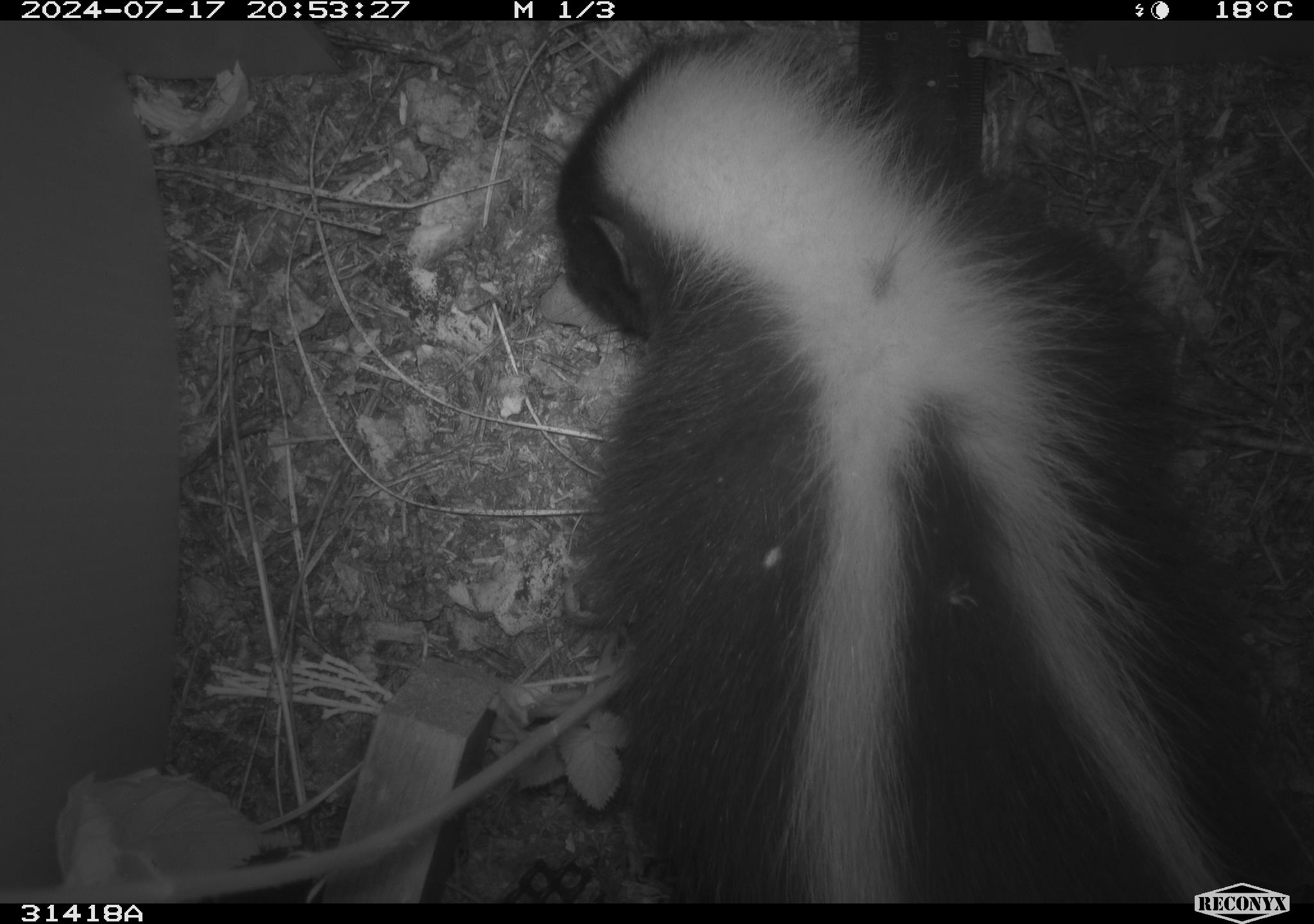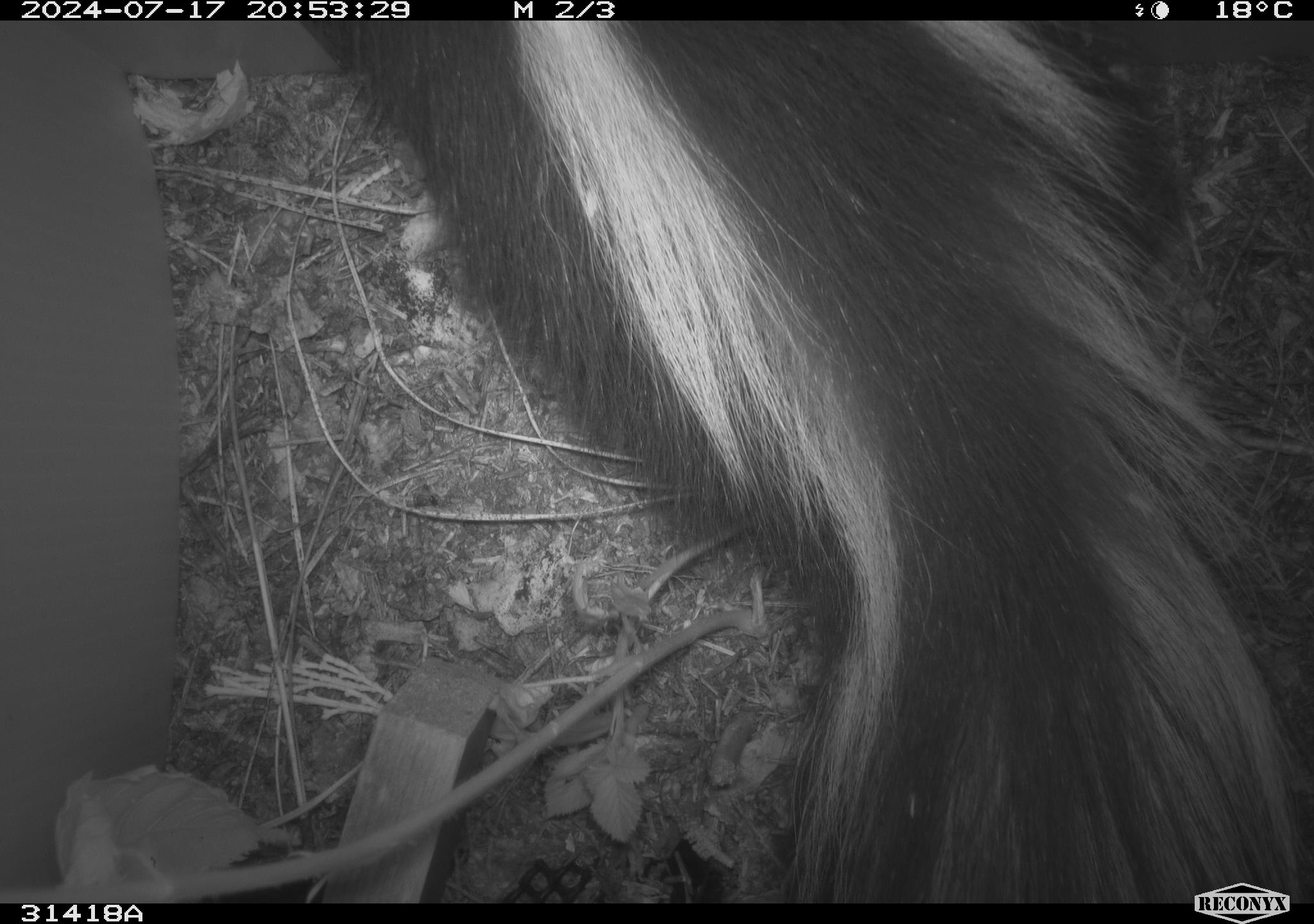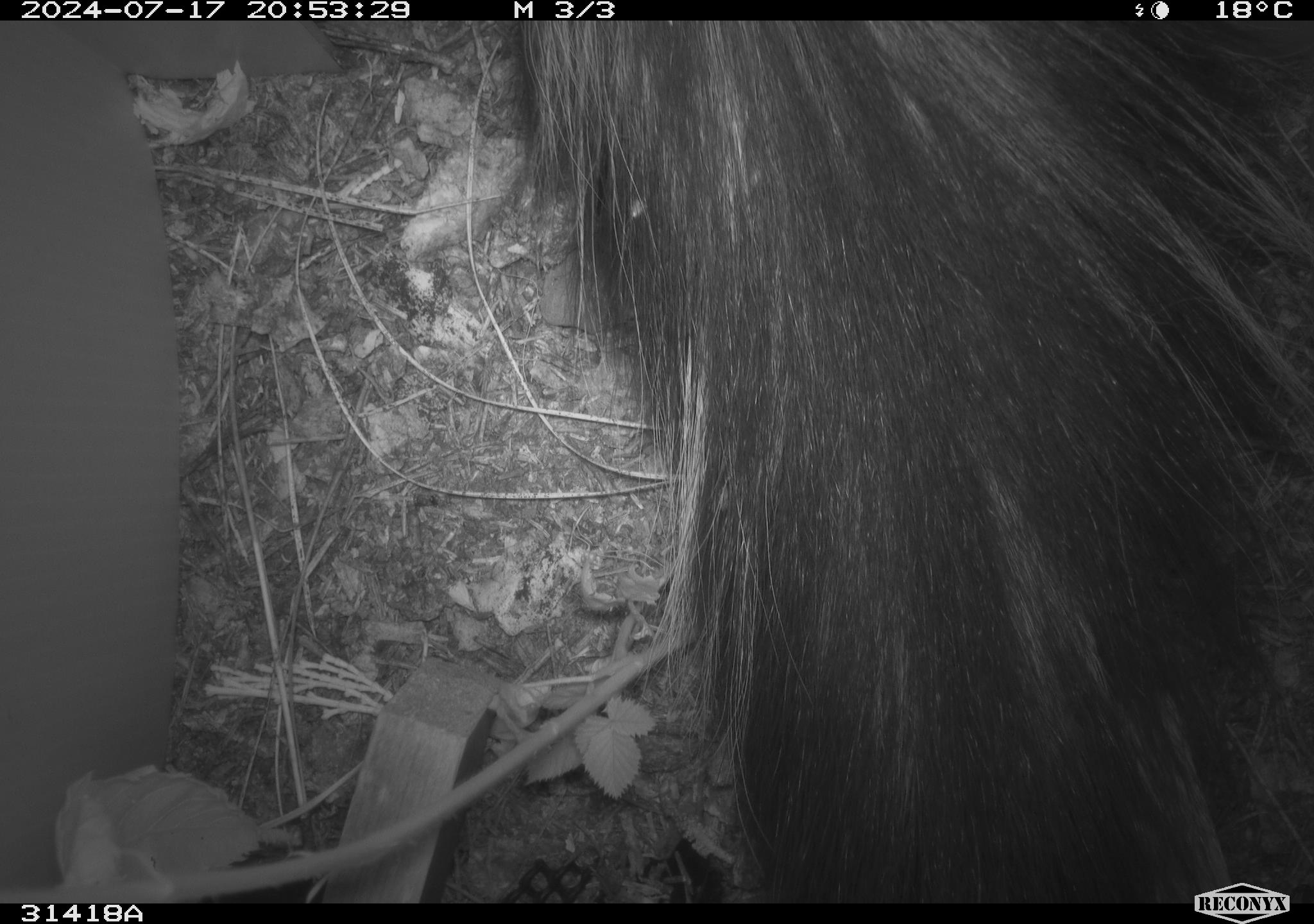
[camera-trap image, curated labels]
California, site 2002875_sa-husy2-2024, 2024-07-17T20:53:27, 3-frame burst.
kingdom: Animalia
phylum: Chordata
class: Mammalia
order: Carnivora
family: Mephitidae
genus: Mephitis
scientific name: Mephitis mephitis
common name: striped skunk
Striped skunk (Mephitis mephitis).